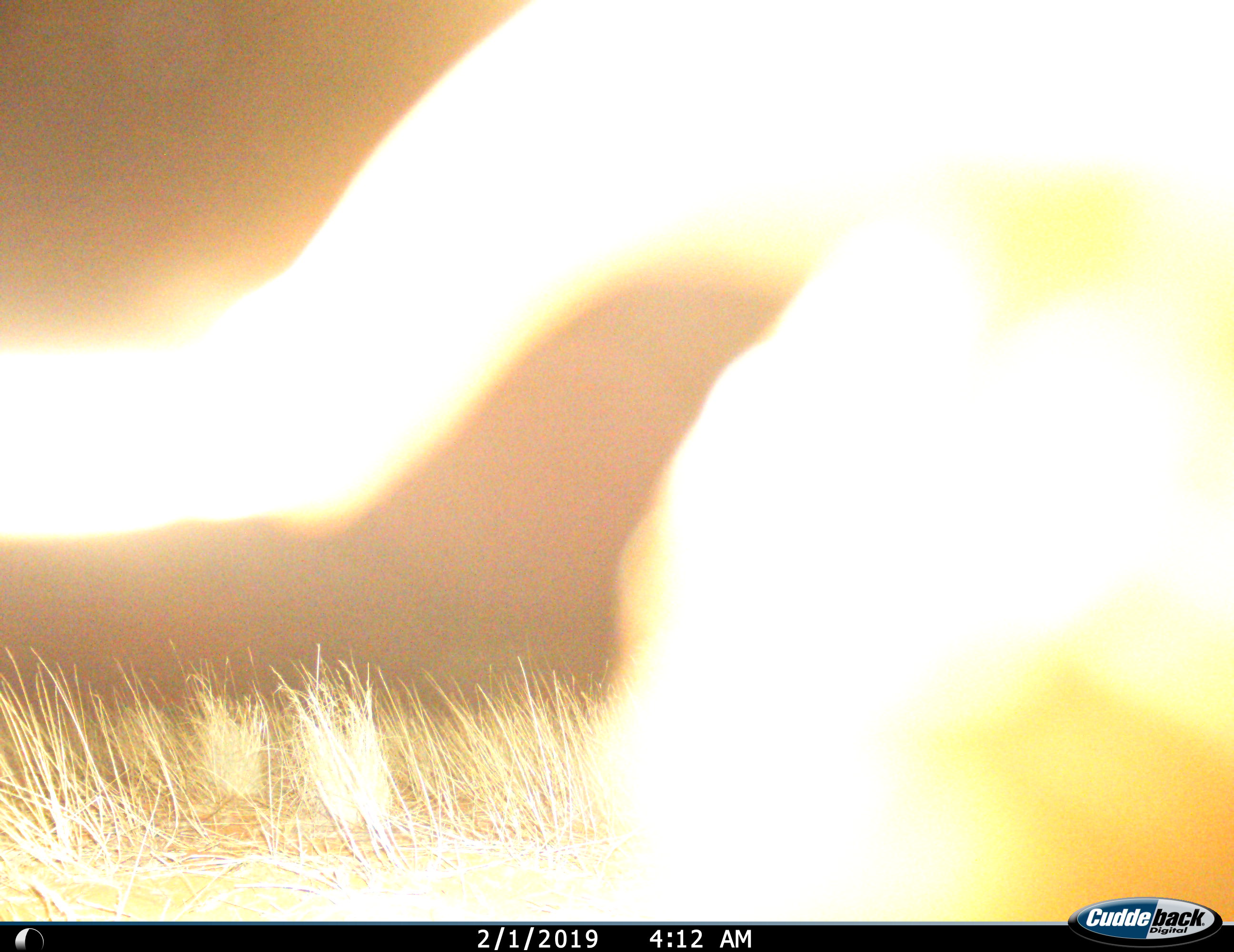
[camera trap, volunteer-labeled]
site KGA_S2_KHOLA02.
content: unidentified animal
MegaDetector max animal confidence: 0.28